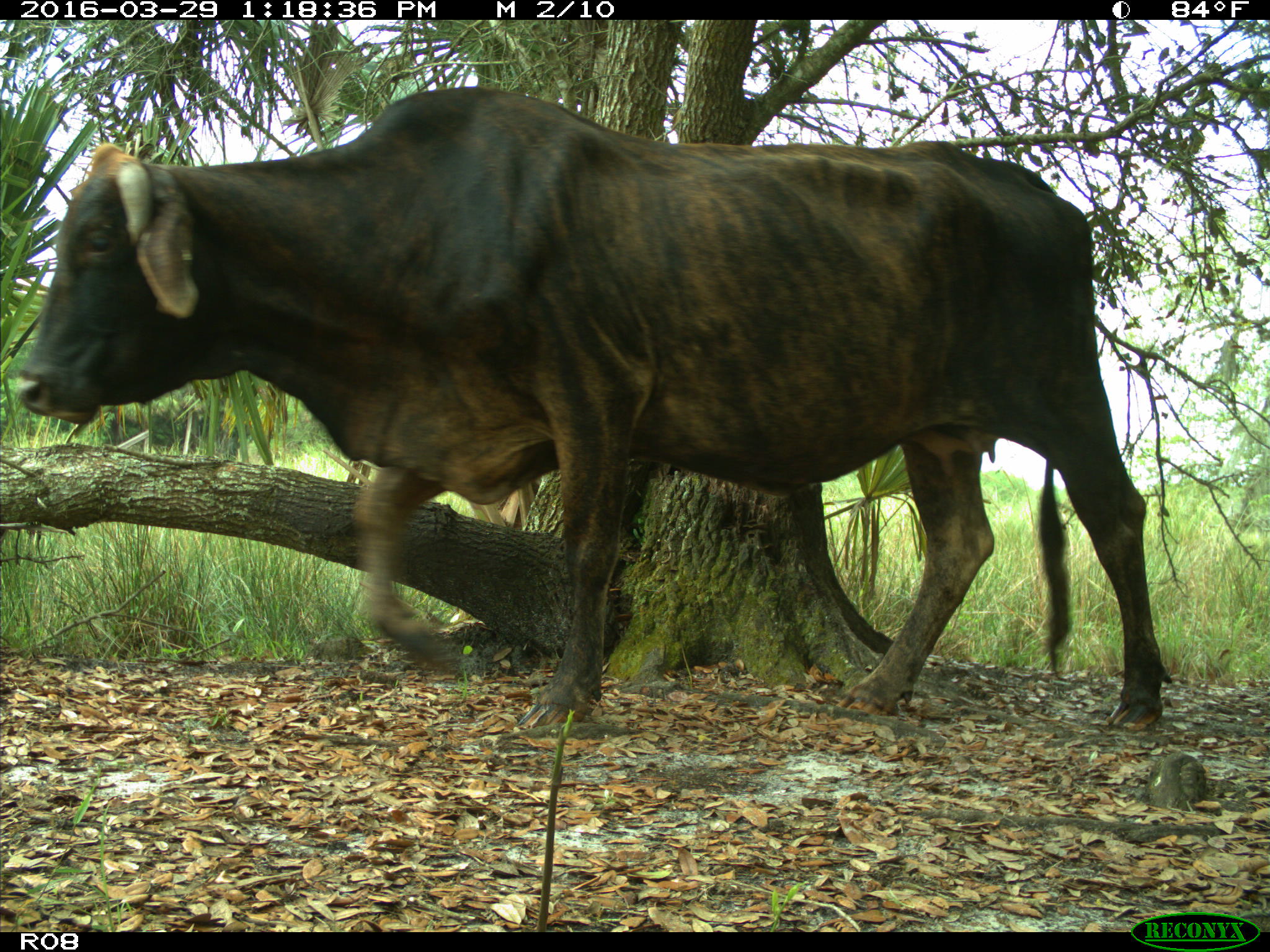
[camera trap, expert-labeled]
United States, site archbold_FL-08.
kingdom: Animalia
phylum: Chordata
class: Mammalia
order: Artiodactyla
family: Bovidae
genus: Bos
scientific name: Bos taurus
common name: domestic cow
Bos taurus (domestic cow).